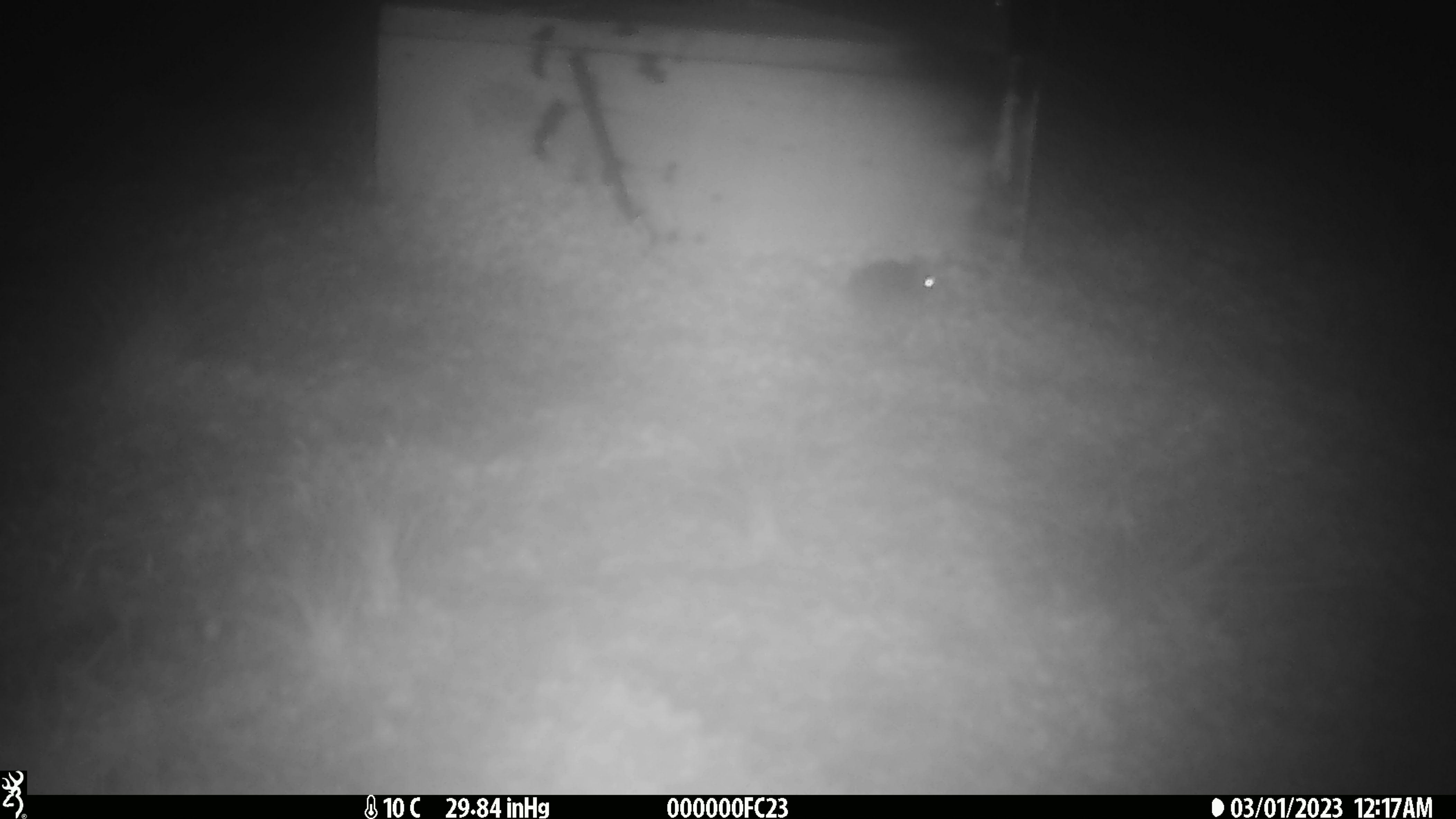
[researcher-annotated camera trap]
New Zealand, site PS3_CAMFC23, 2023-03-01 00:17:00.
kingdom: Animalia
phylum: Chordata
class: Mammalia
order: Rodentia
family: Muridae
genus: Mus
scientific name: Mus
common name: mouse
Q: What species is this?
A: Mouse (Mus).